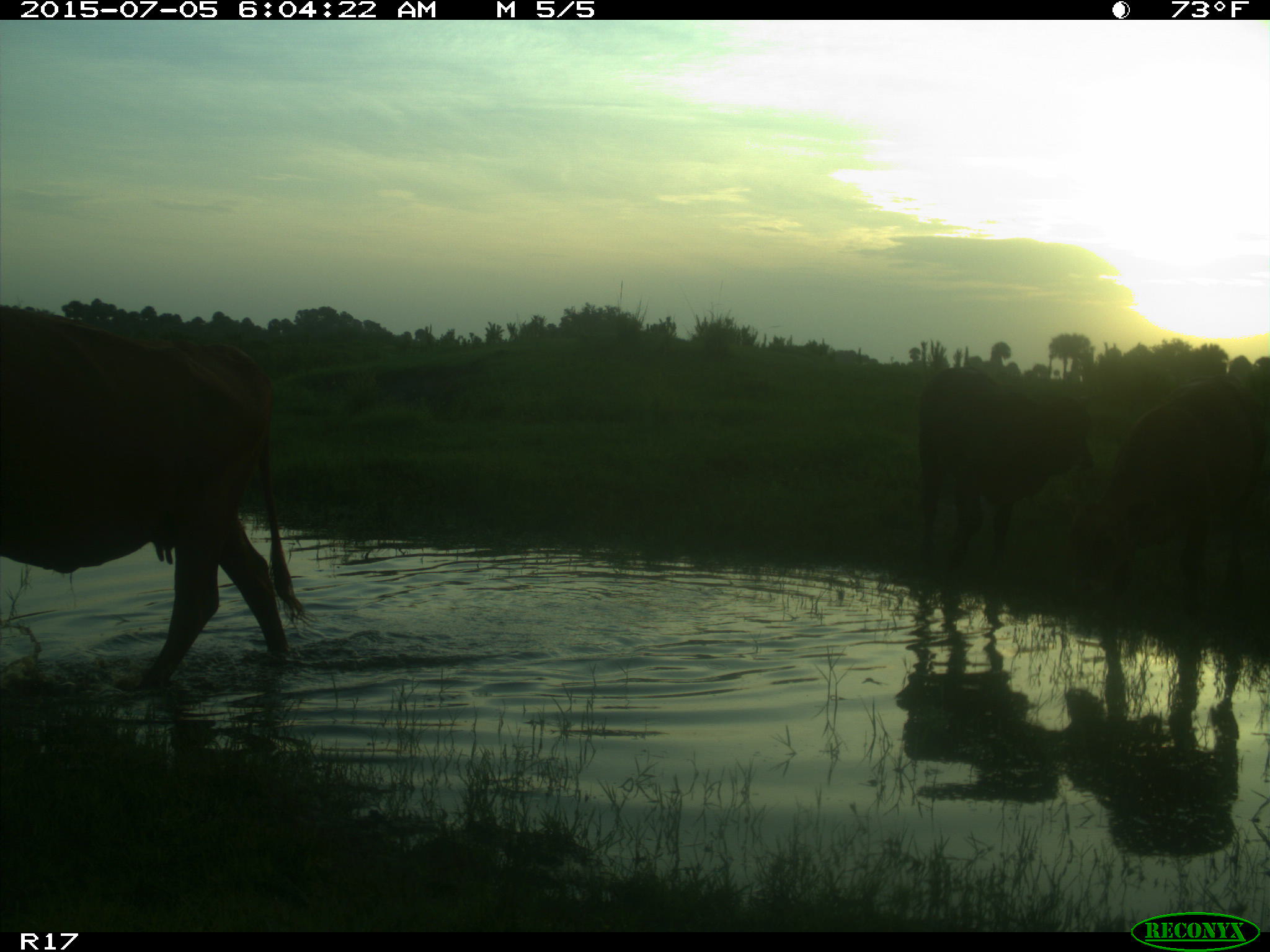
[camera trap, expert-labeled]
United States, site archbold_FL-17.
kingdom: Animalia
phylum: Chordata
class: Mammalia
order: Artiodactyla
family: Bovidae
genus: Bos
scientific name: Bos taurus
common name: domestic cow